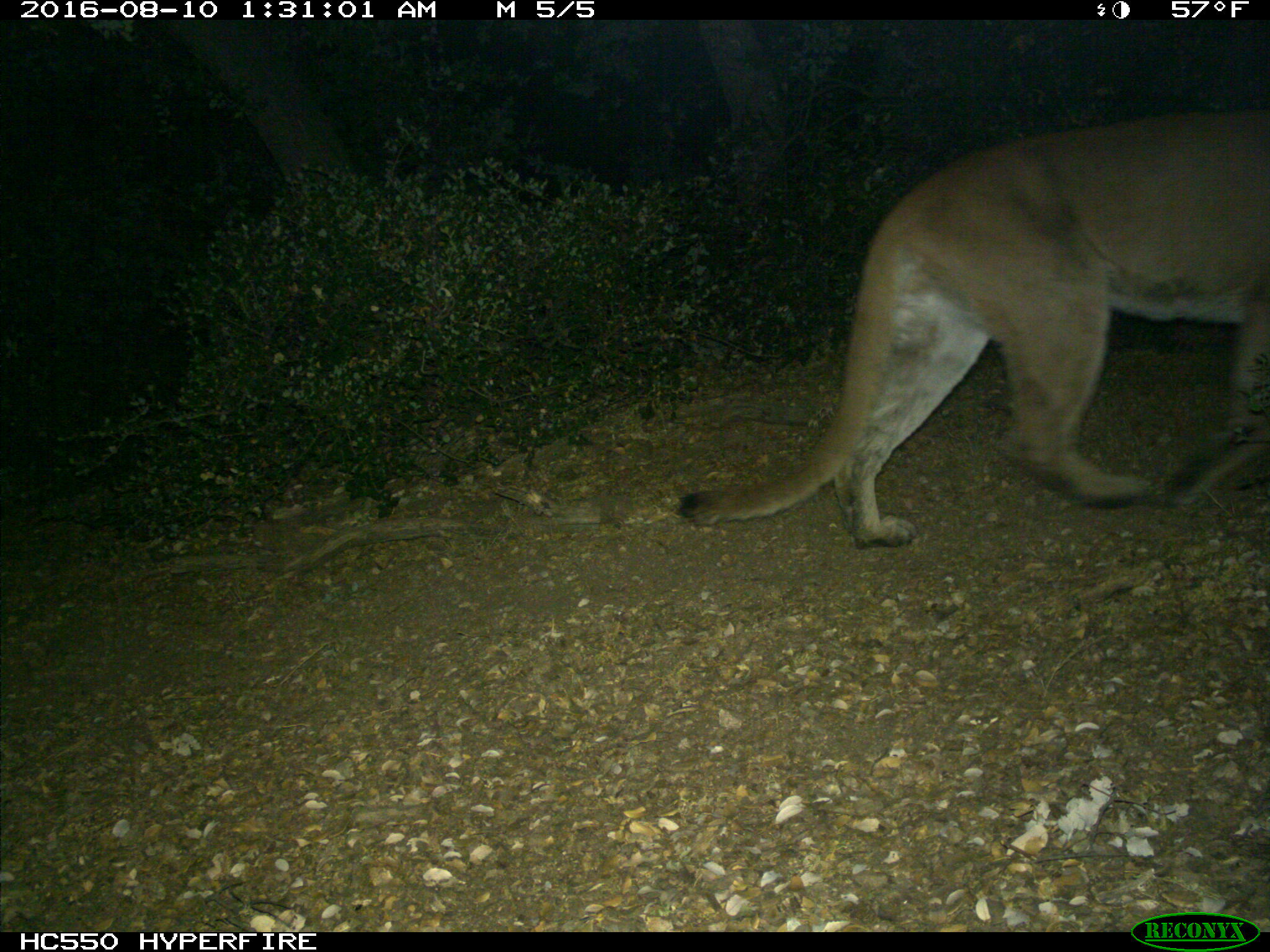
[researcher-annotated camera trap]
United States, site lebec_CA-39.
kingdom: Animalia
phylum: Chordata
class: Mammalia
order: Carnivora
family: Felidae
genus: Puma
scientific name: Puma concolor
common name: mountain lion